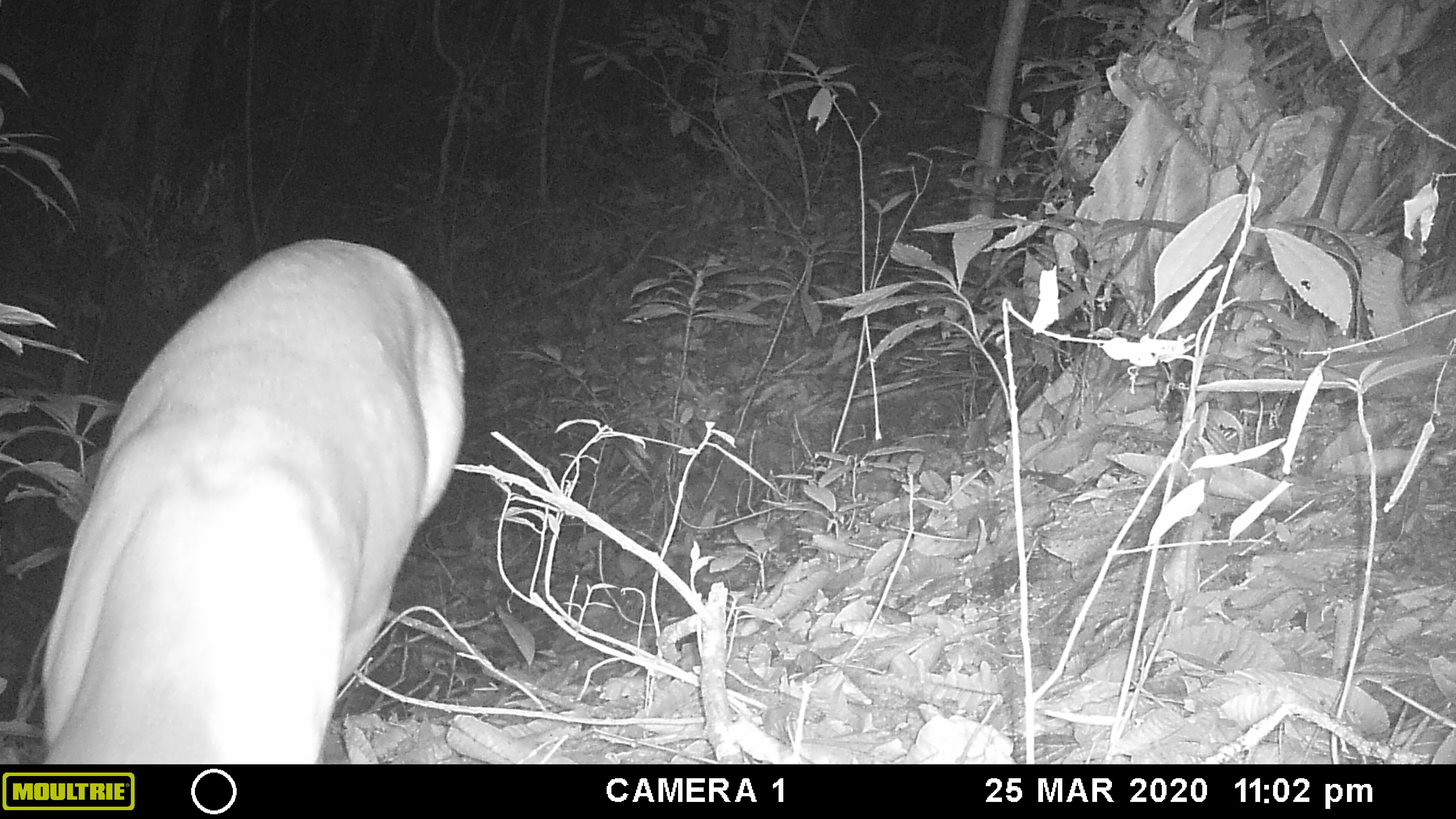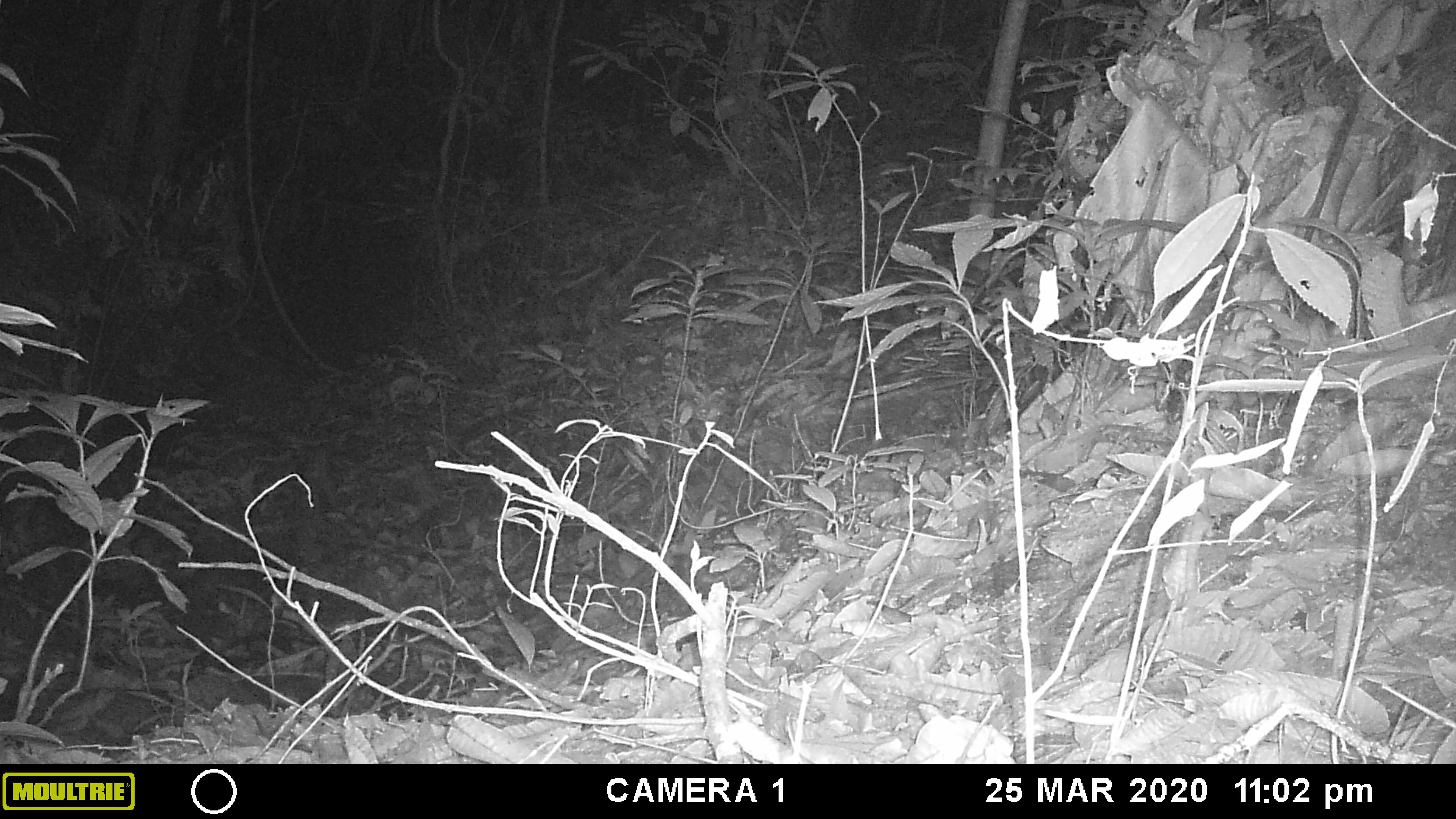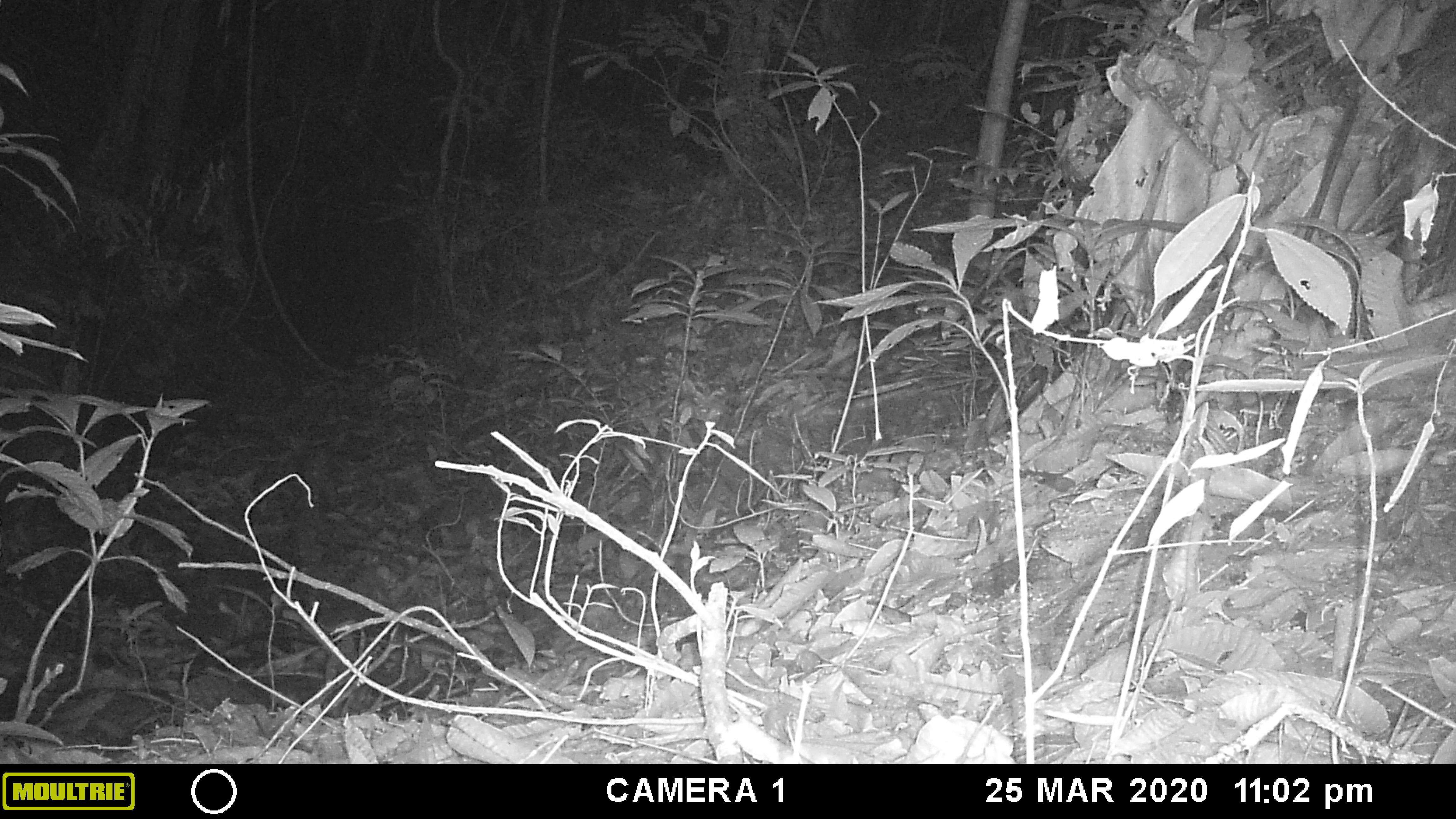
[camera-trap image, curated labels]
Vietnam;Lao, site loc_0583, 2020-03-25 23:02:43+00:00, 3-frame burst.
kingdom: Animalia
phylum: Chordata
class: Mammalia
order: Artiodactyla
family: Cervidae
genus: Muntiacus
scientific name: Muntiacus muntjak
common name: red muntjac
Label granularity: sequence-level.